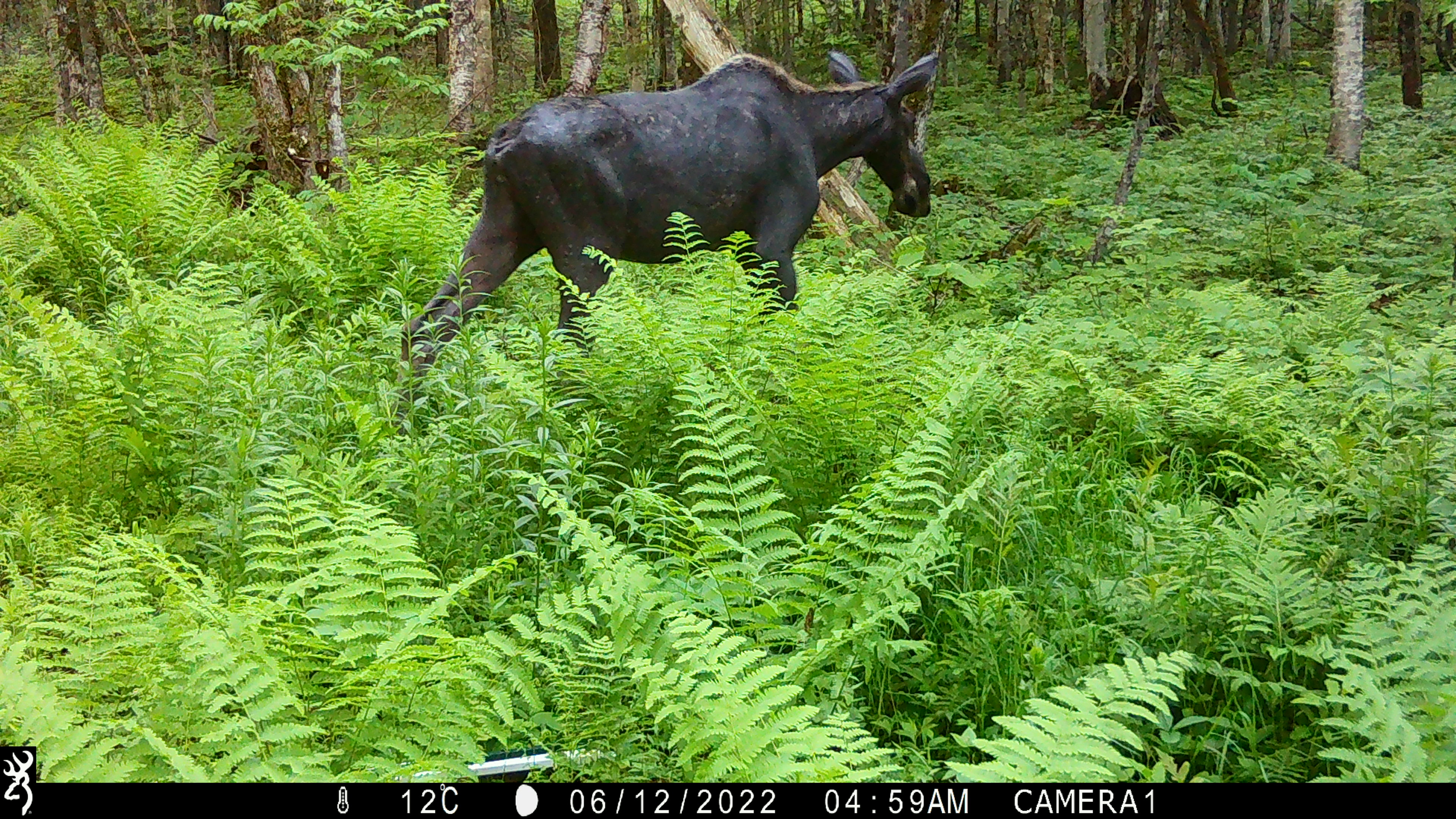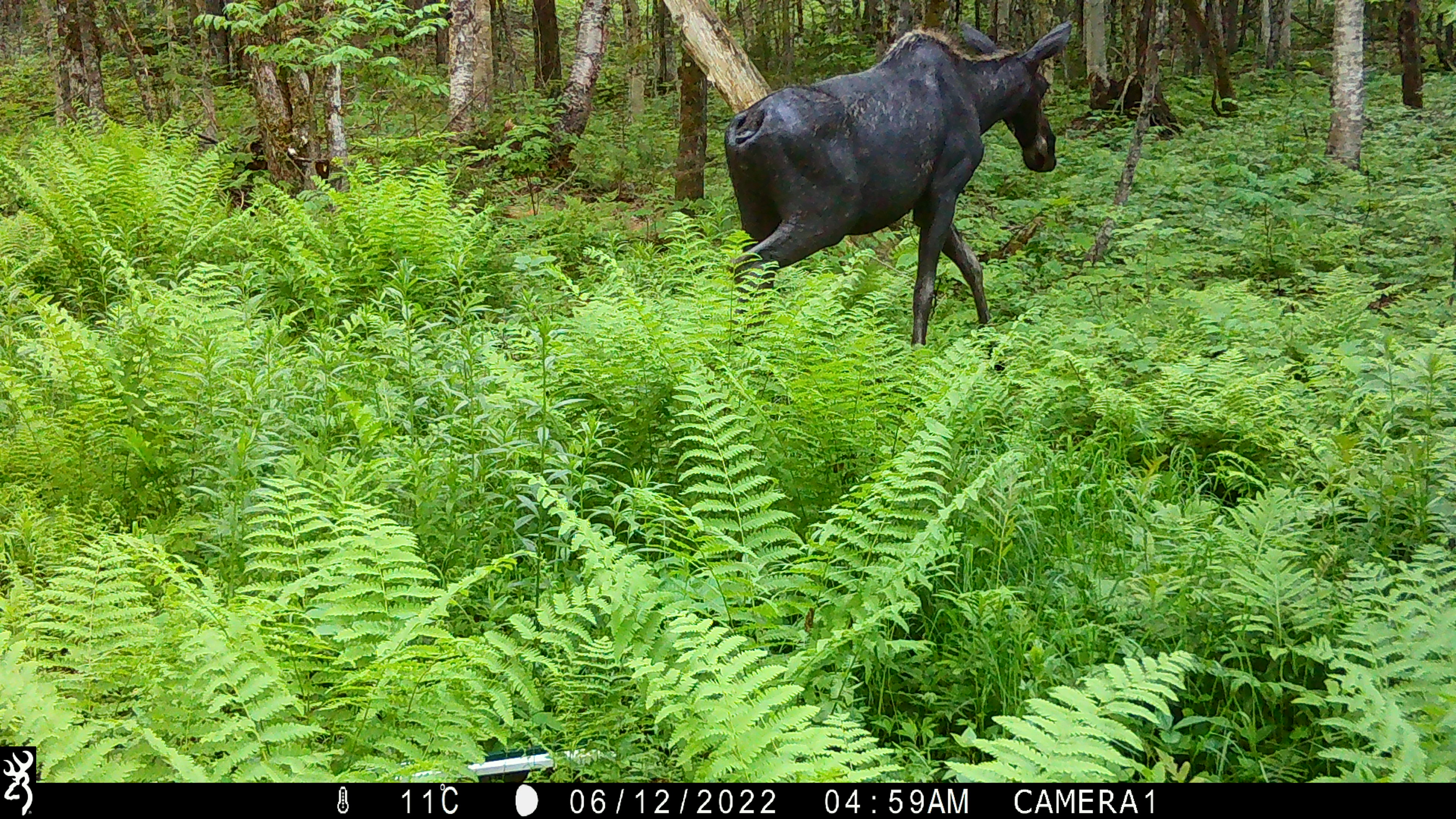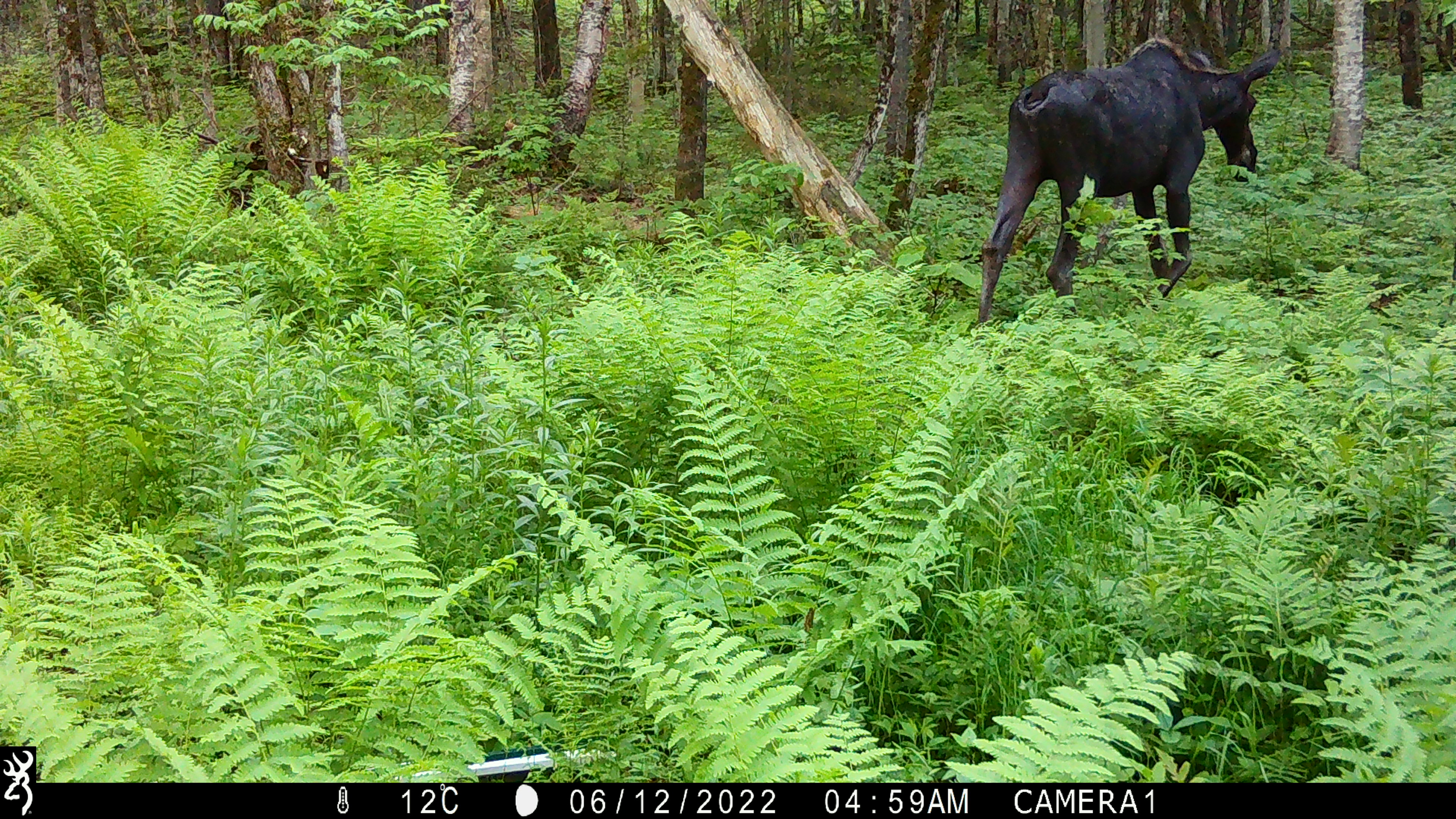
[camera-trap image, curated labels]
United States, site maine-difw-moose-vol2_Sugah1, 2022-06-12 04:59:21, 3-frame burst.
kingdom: Animalia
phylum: Chordata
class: Mammalia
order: Artiodactyla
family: Cervidae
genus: Alces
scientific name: Alces alces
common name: moose